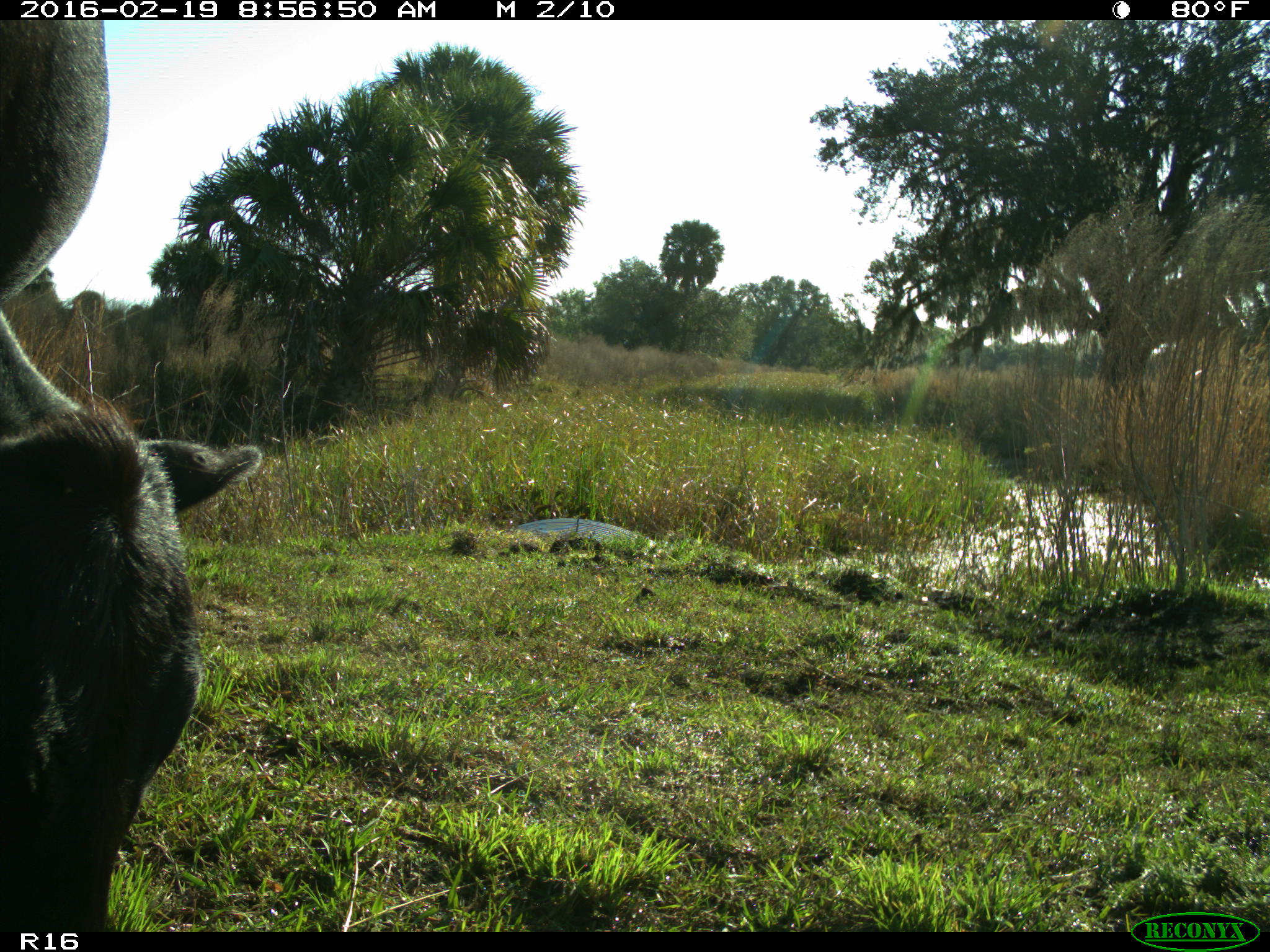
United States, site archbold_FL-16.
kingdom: Animalia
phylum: Chordata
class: Mammalia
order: Artiodactyla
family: Bovidae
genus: Bos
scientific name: Bos taurus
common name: domestic cow